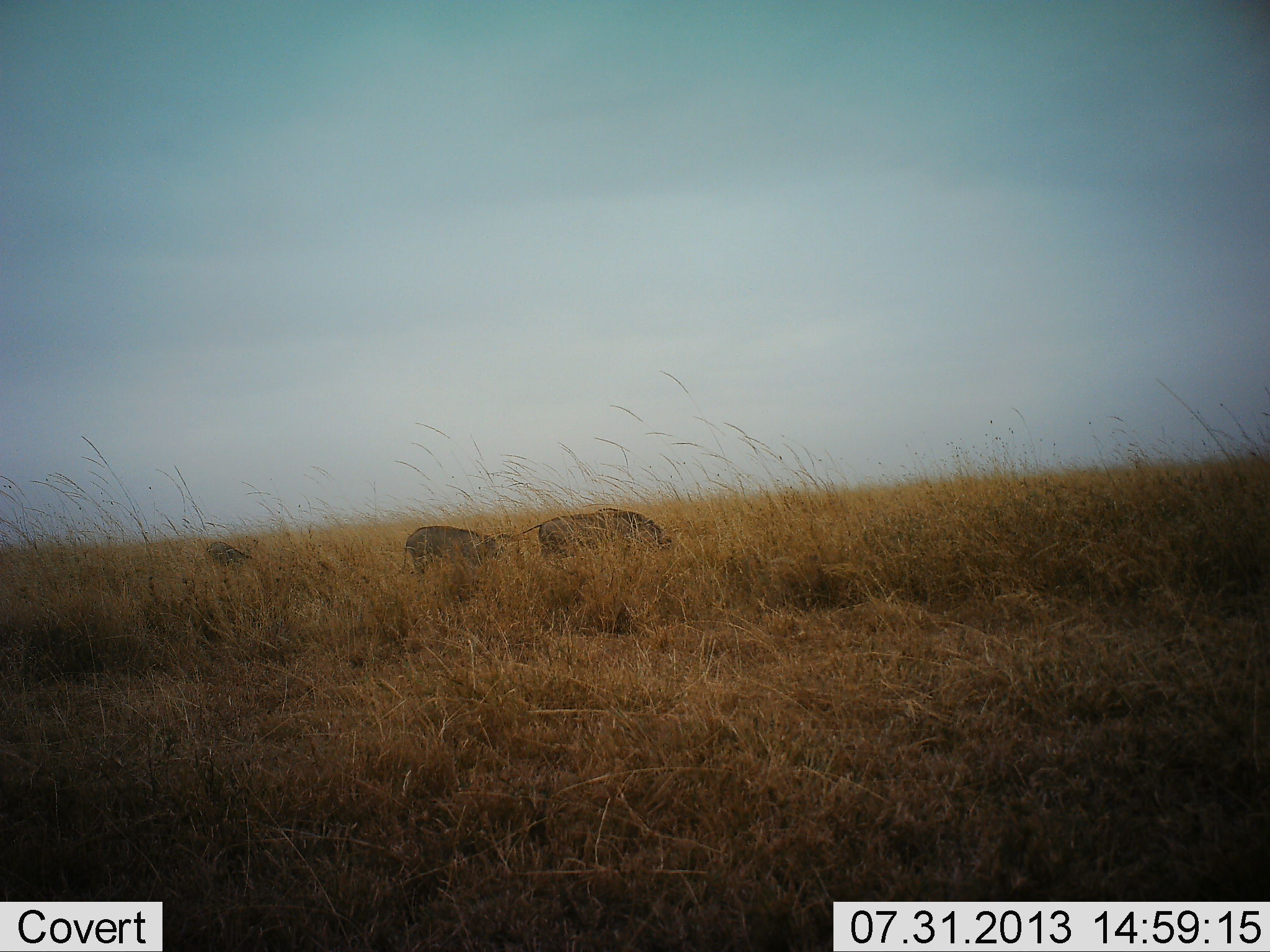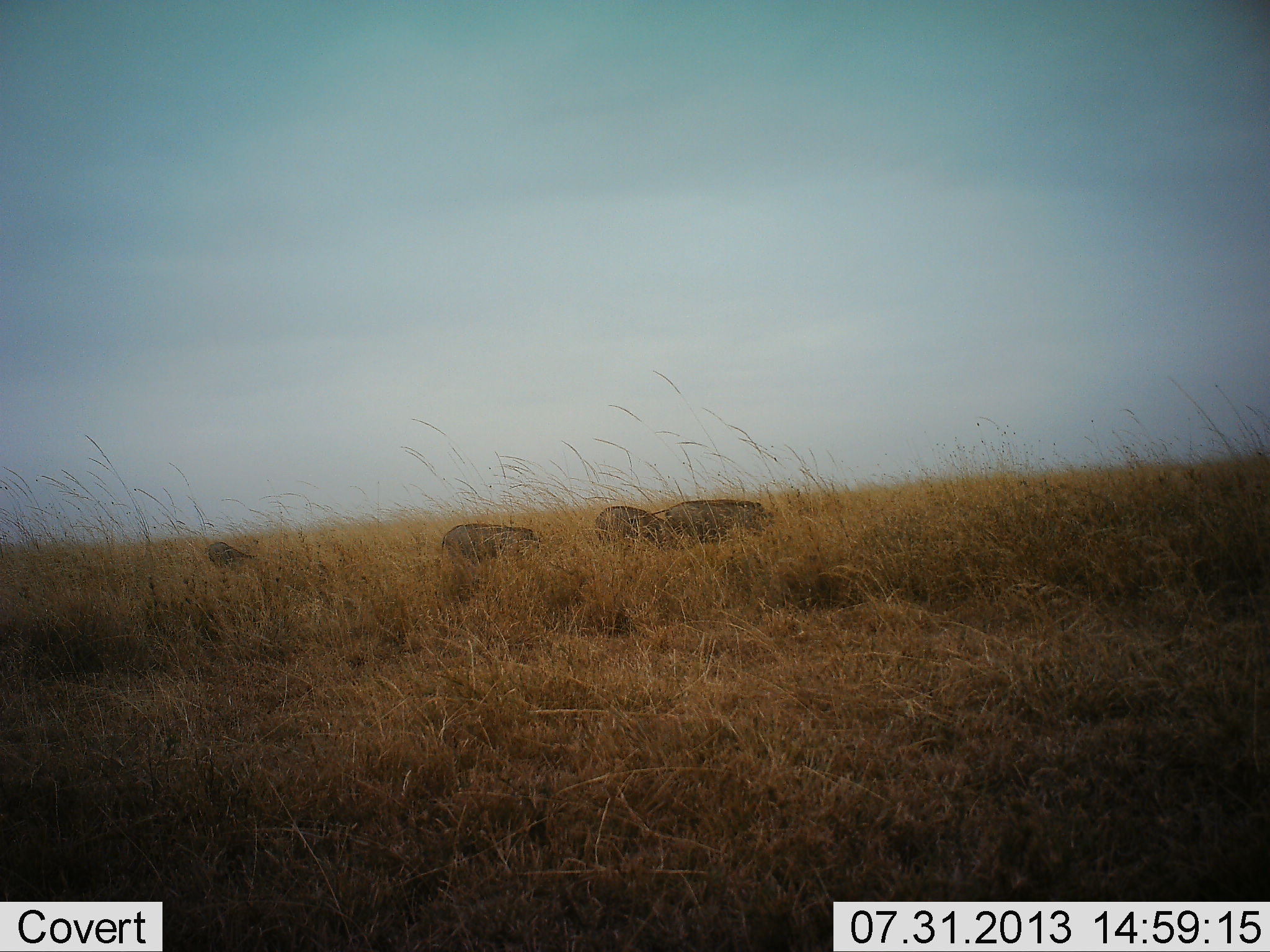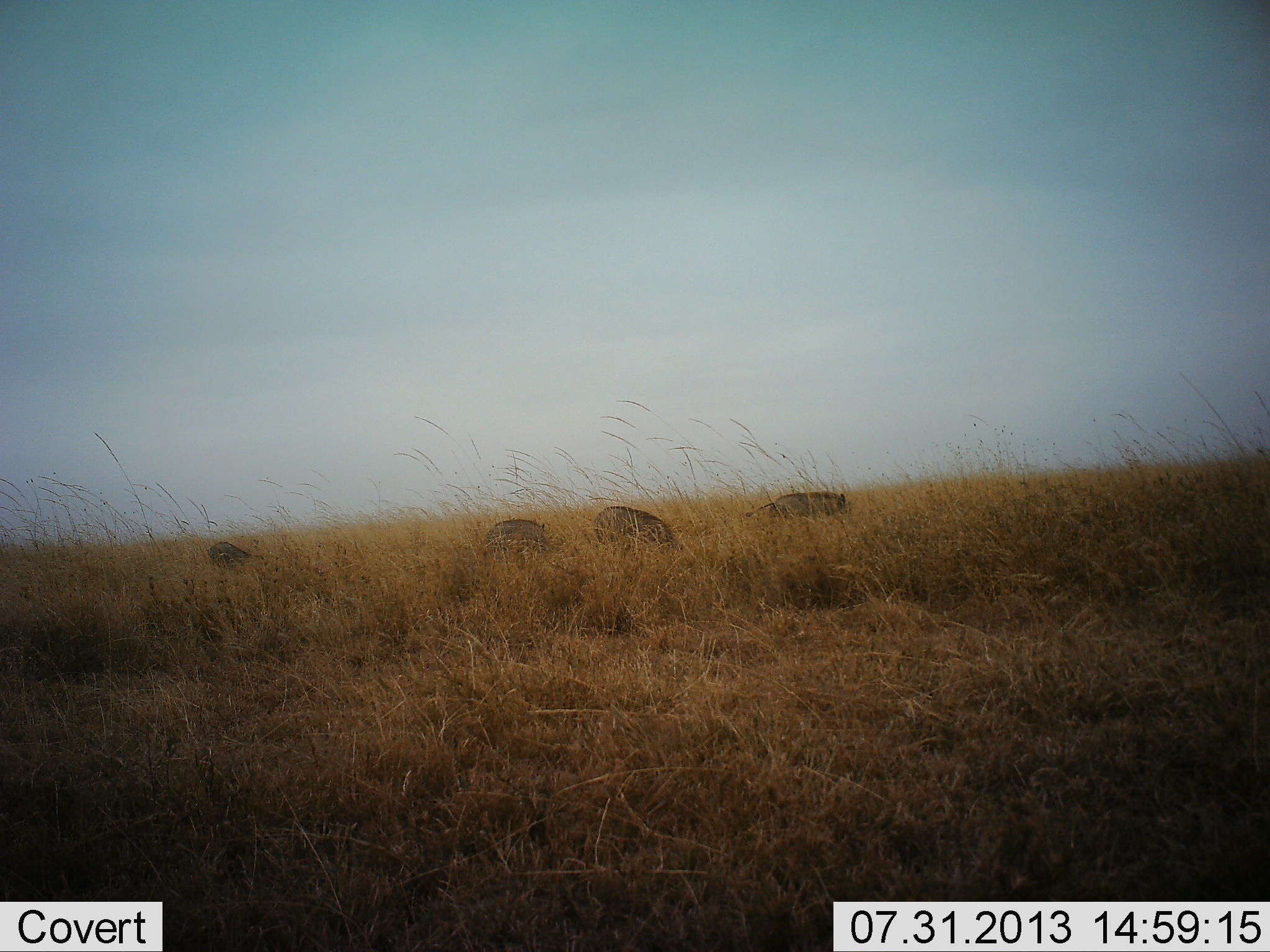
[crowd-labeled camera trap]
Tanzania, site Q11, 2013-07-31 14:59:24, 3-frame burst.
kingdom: Animalia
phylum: Chordata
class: Mammalia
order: Artiodactyla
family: Suidae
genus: Phacochoerus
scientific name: Phacochoerus africanus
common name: warthog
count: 4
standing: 50%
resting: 0%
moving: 80%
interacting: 0%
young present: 0%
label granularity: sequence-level